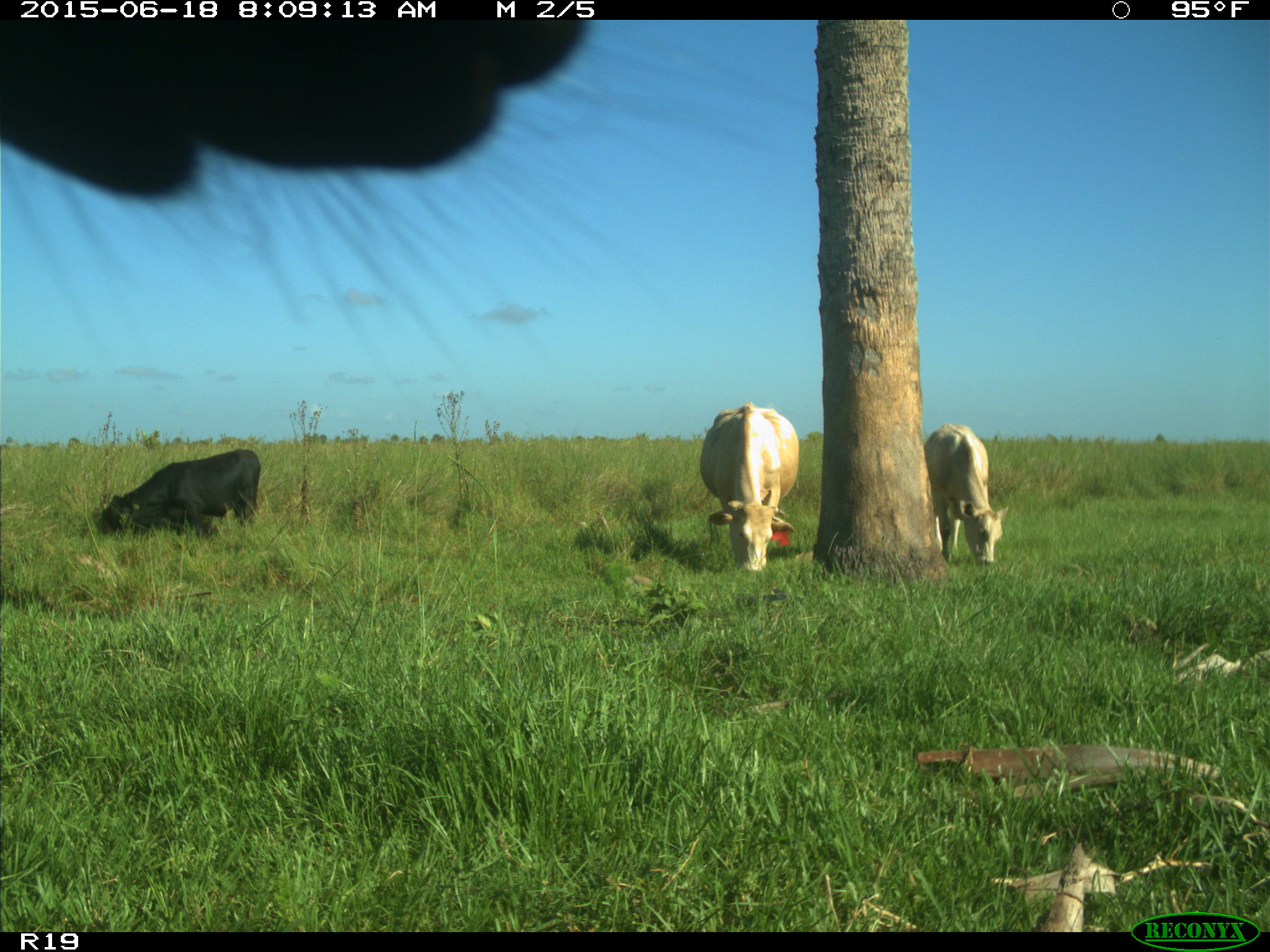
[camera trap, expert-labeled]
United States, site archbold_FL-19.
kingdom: Animalia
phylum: Chordata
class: Mammalia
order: Artiodactyla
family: Bovidae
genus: Bos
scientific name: Bos taurus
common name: domestic cow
Bos taurus (domestic cow).